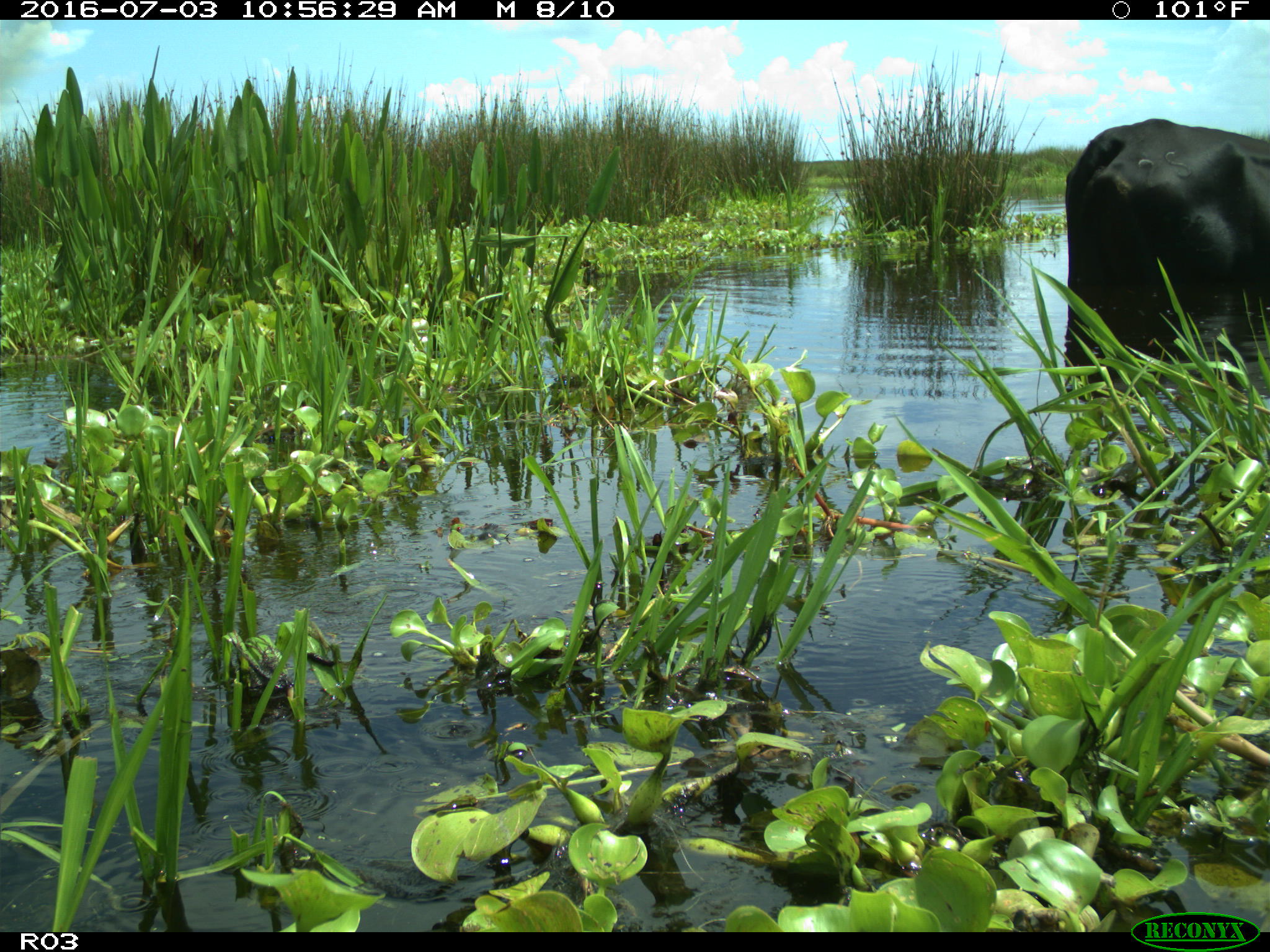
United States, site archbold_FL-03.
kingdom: Animalia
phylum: Chordata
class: Mammalia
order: Artiodactyla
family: Bovidae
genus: Bos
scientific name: Bos taurus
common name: domestic cow